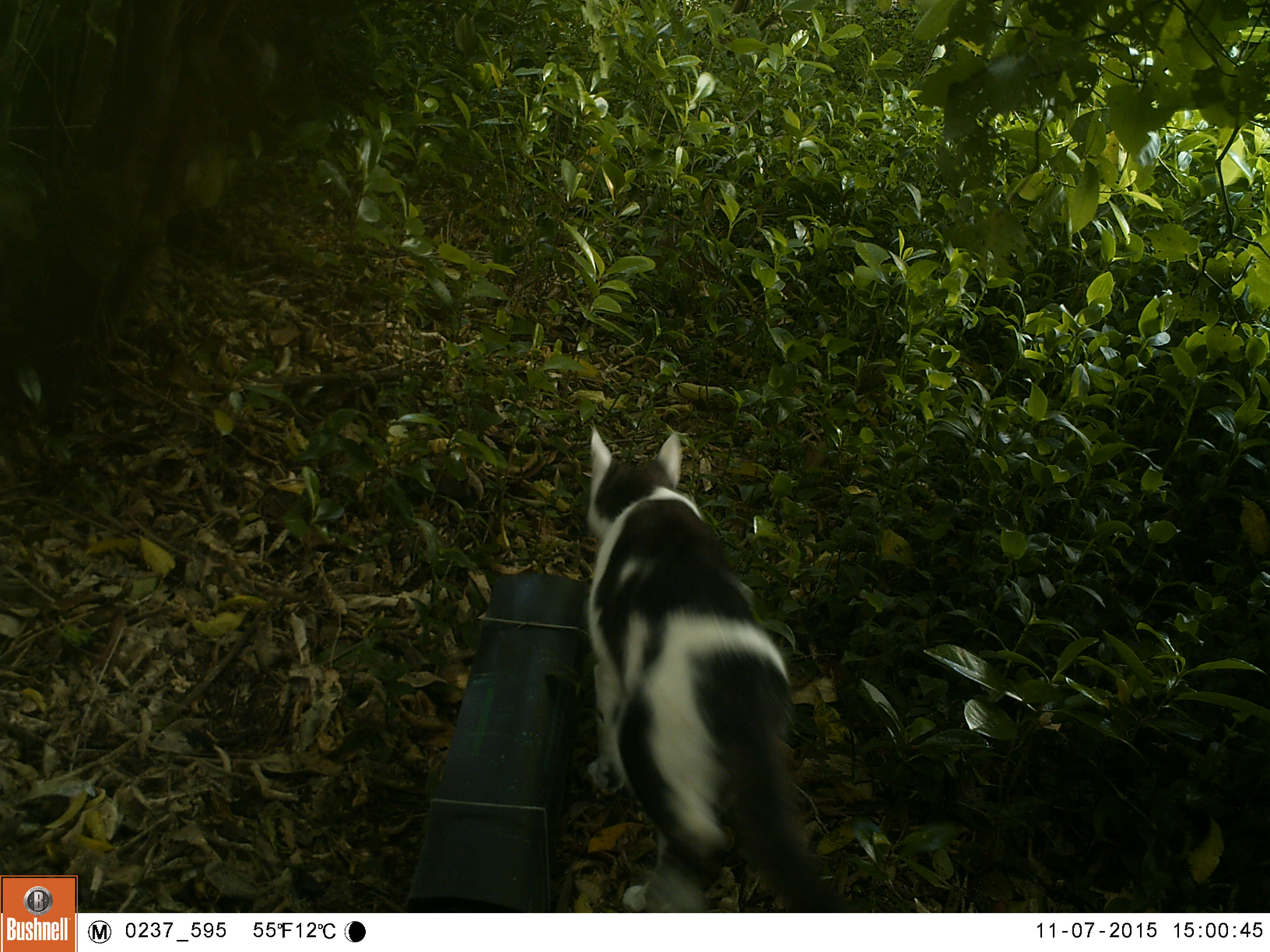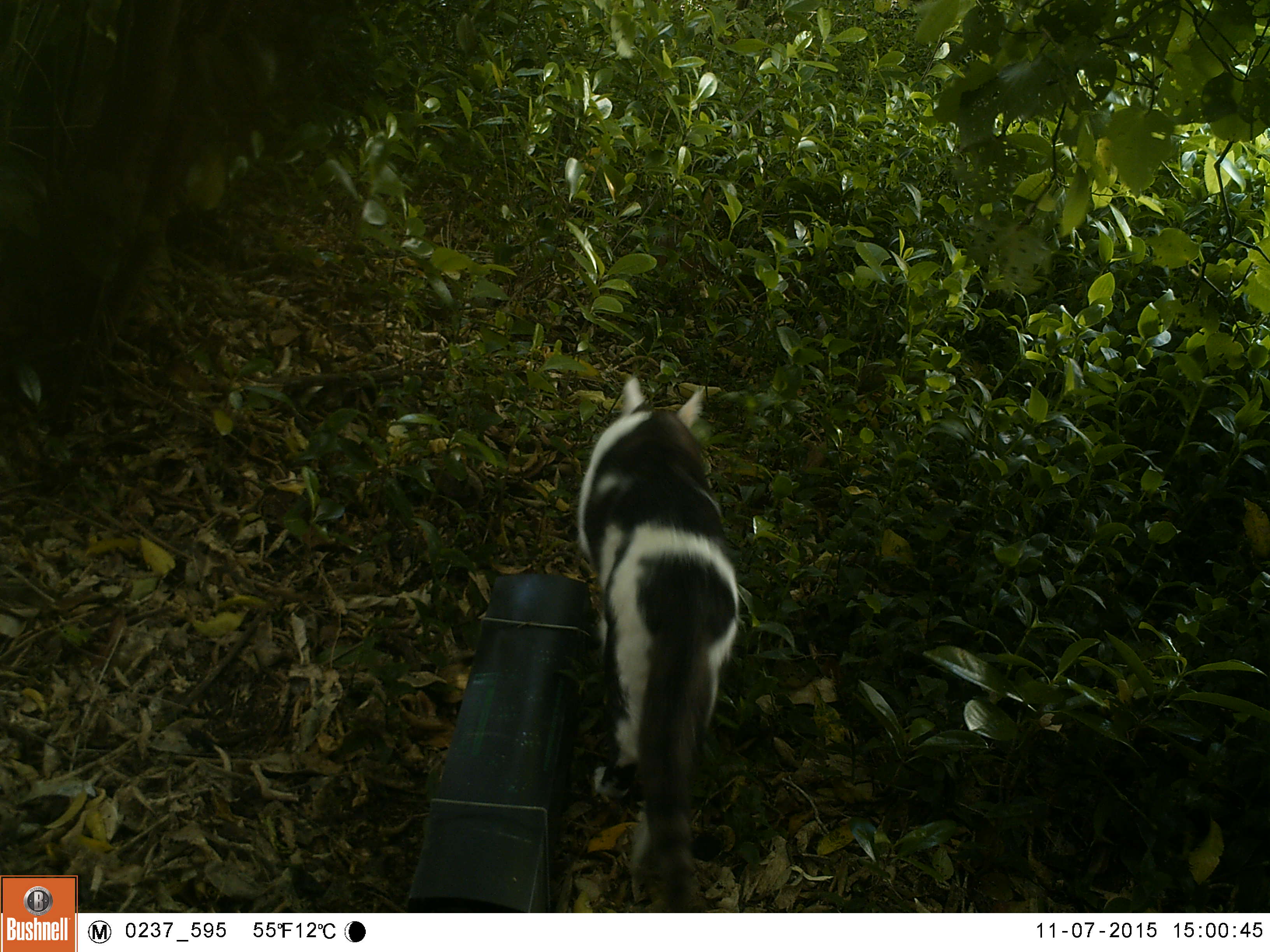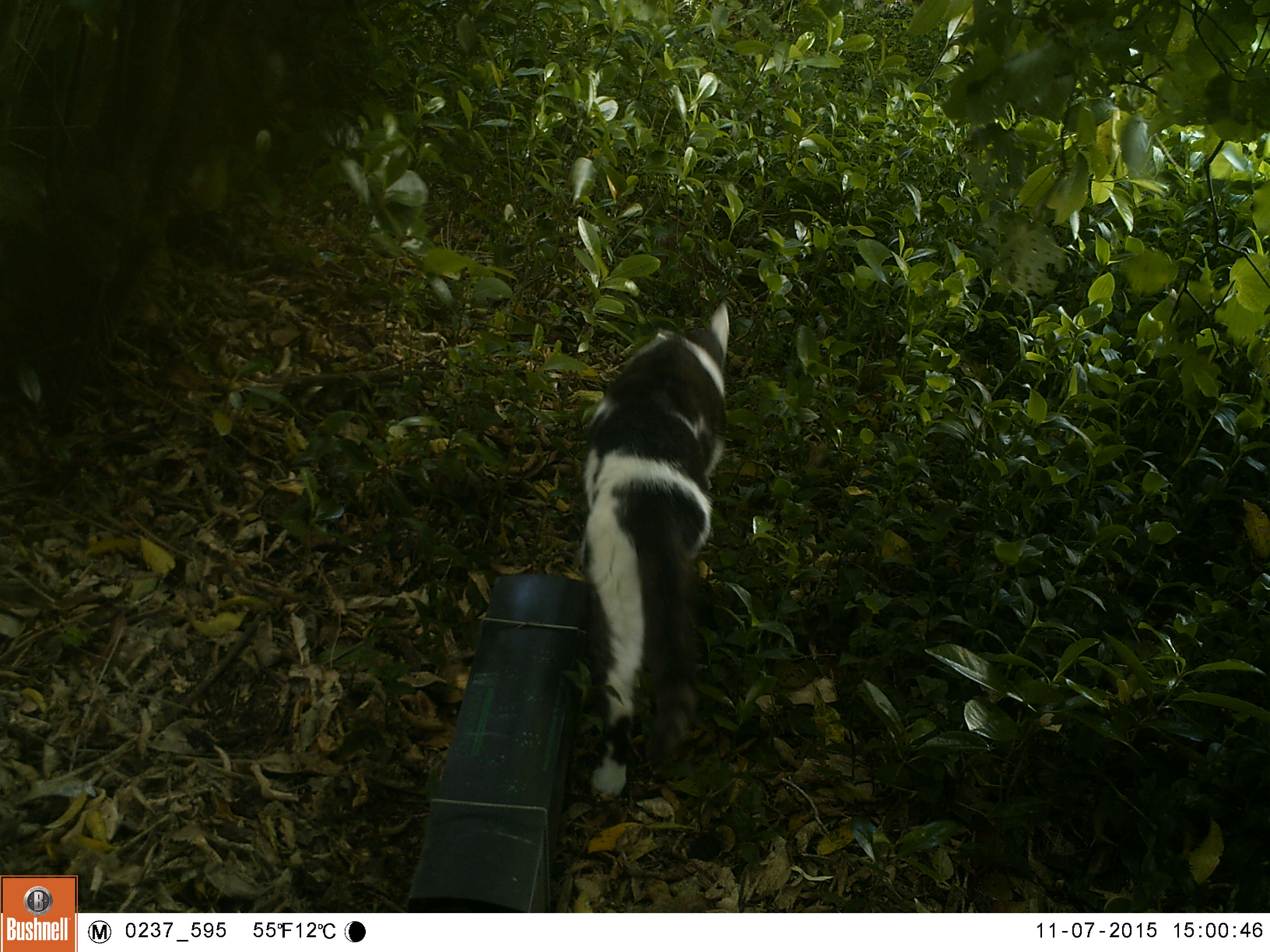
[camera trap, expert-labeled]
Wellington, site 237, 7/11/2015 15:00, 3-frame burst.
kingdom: Animalia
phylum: Chordata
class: Mammalia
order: Carnivora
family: Felidae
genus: Felis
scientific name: Felis catus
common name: cat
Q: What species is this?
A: Cat (Felis catus).